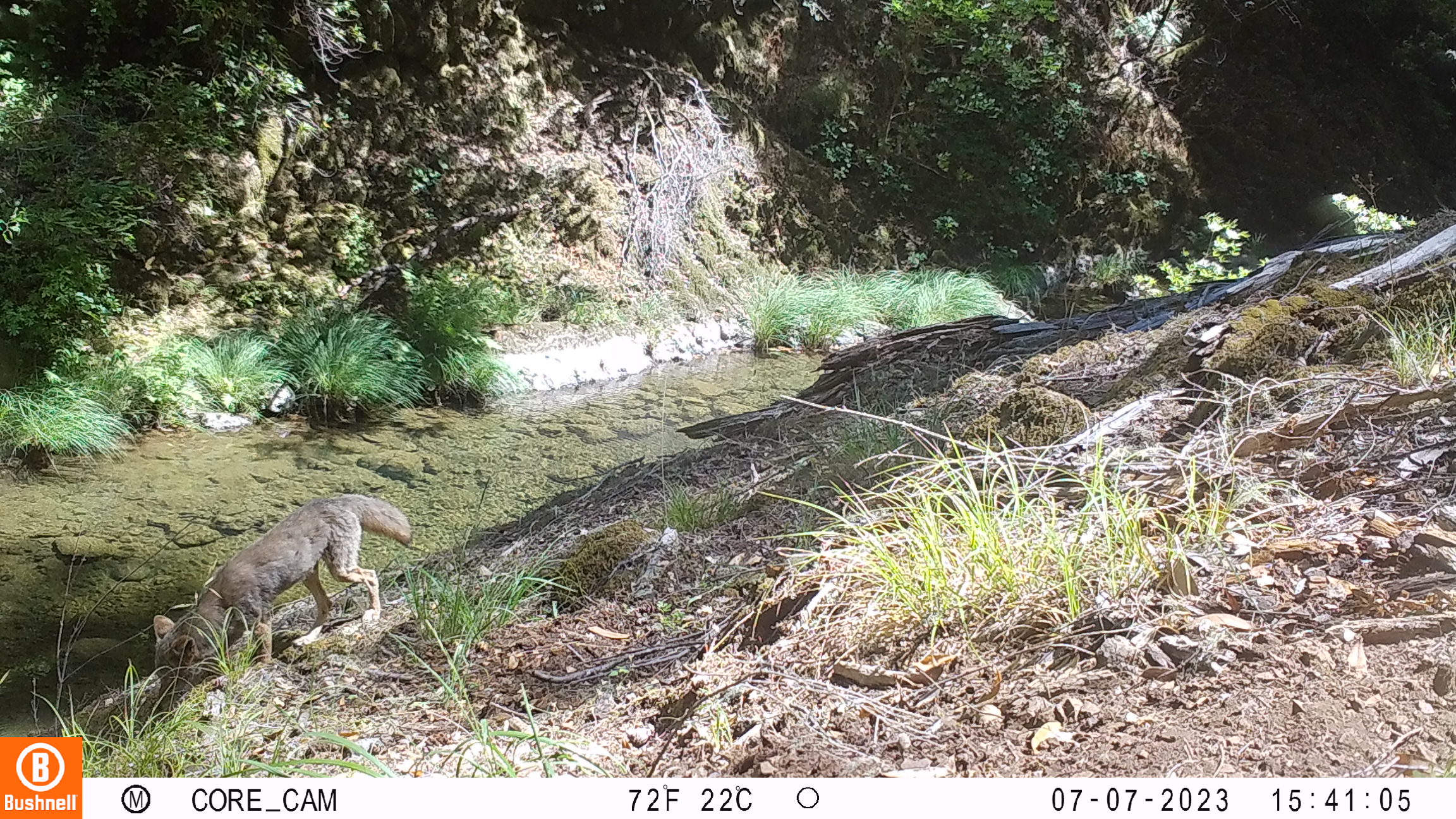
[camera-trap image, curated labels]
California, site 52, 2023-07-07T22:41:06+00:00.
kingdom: Animalia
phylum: Chordata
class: Mammalia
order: Carnivora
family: Canidae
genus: Canis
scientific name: Canis latrans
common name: coyote